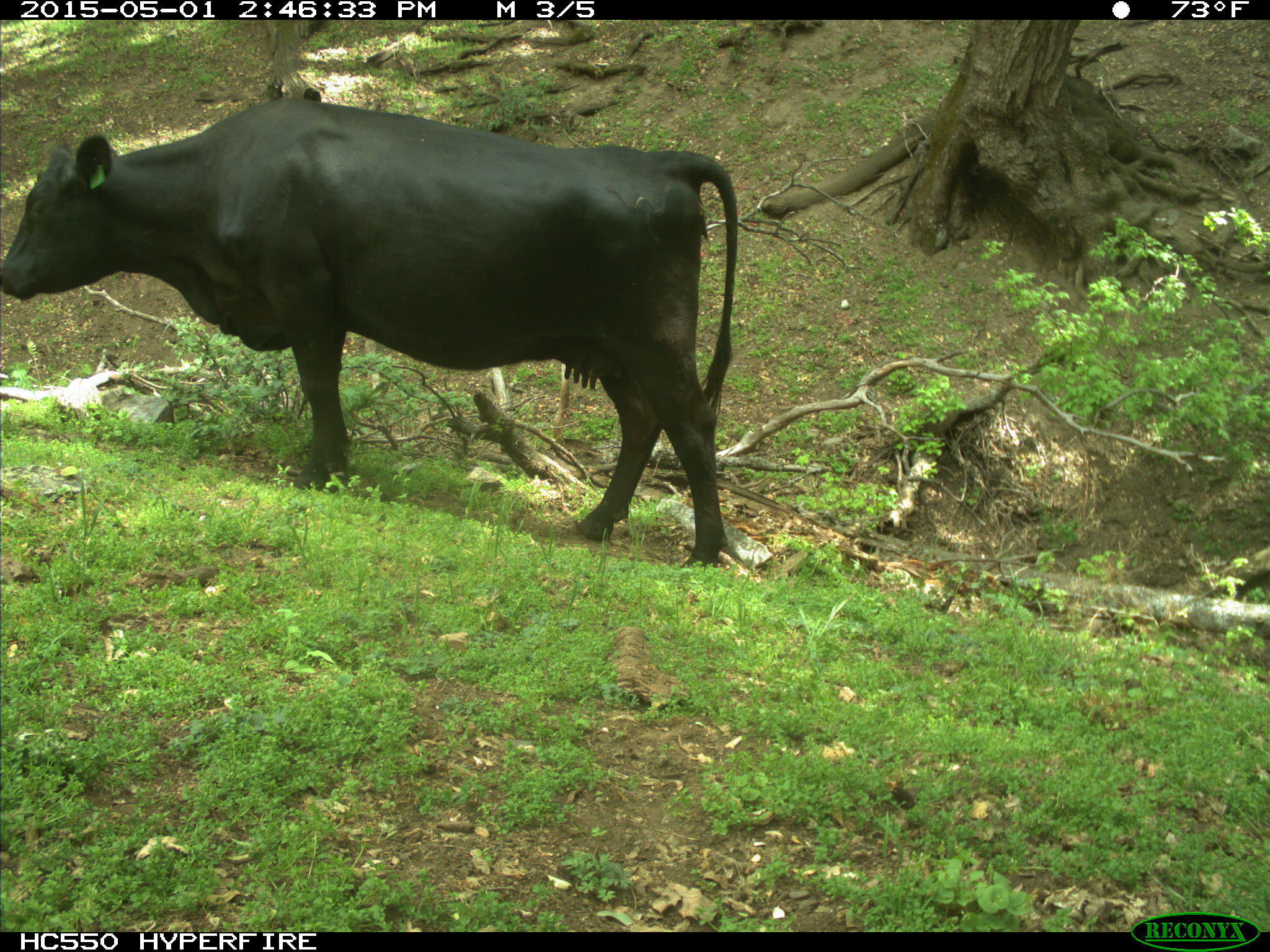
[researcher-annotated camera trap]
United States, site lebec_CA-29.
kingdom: Animalia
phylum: Chordata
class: Mammalia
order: Artiodactyla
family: Bovidae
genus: Bos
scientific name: Bos taurus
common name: domestic cow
Bos taurus (domestic cow).